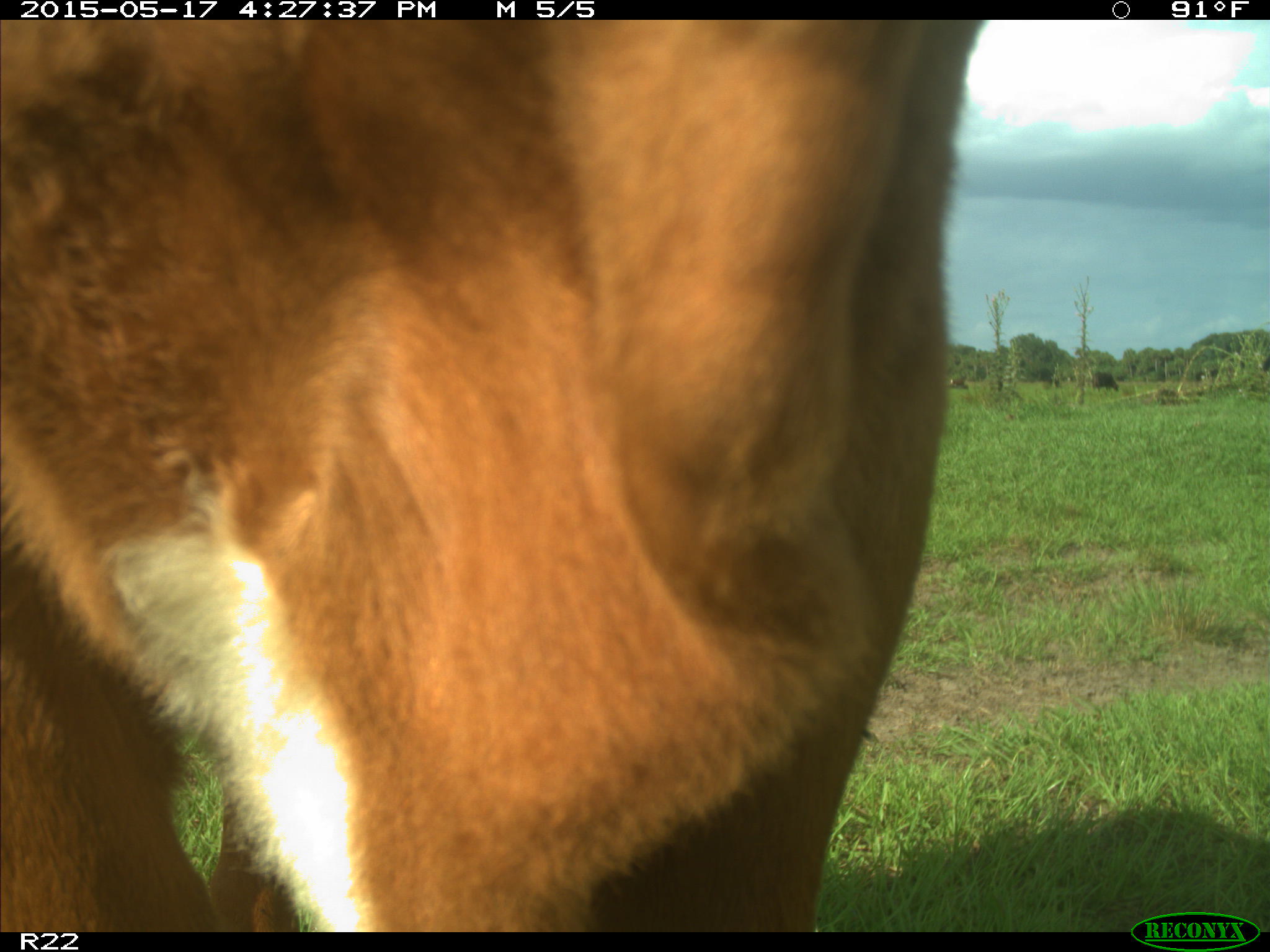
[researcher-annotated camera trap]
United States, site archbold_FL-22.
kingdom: Animalia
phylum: Chordata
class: Mammalia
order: Artiodactyla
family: Bovidae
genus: Bos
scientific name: Bos taurus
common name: domestic cow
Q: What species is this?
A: Bos taurus (domestic cow).